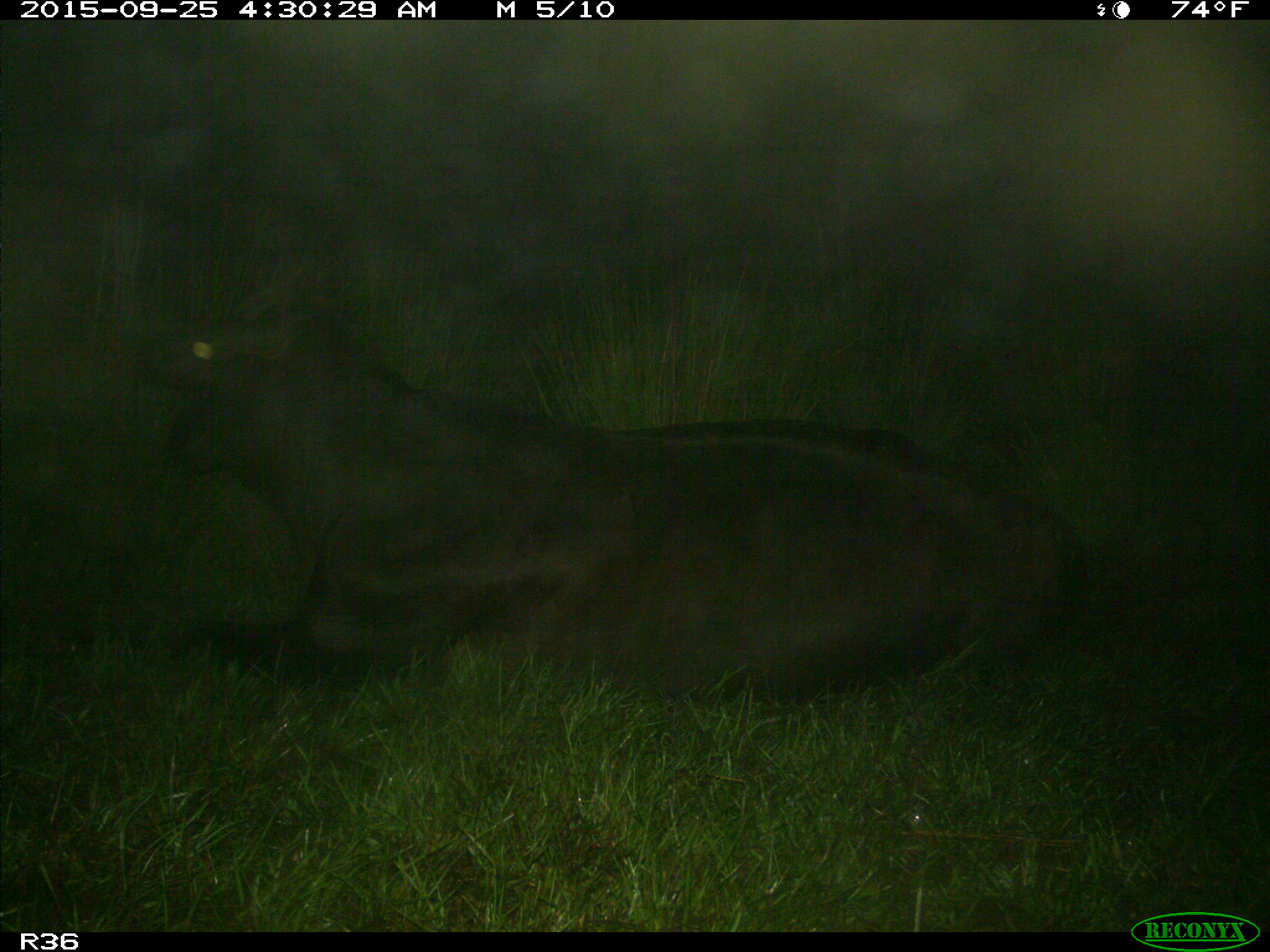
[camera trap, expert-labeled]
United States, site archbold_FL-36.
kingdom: Animalia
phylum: Chordata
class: Mammalia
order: Artiodactyla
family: Bovidae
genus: Bos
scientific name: Bos taurus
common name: domestic cow